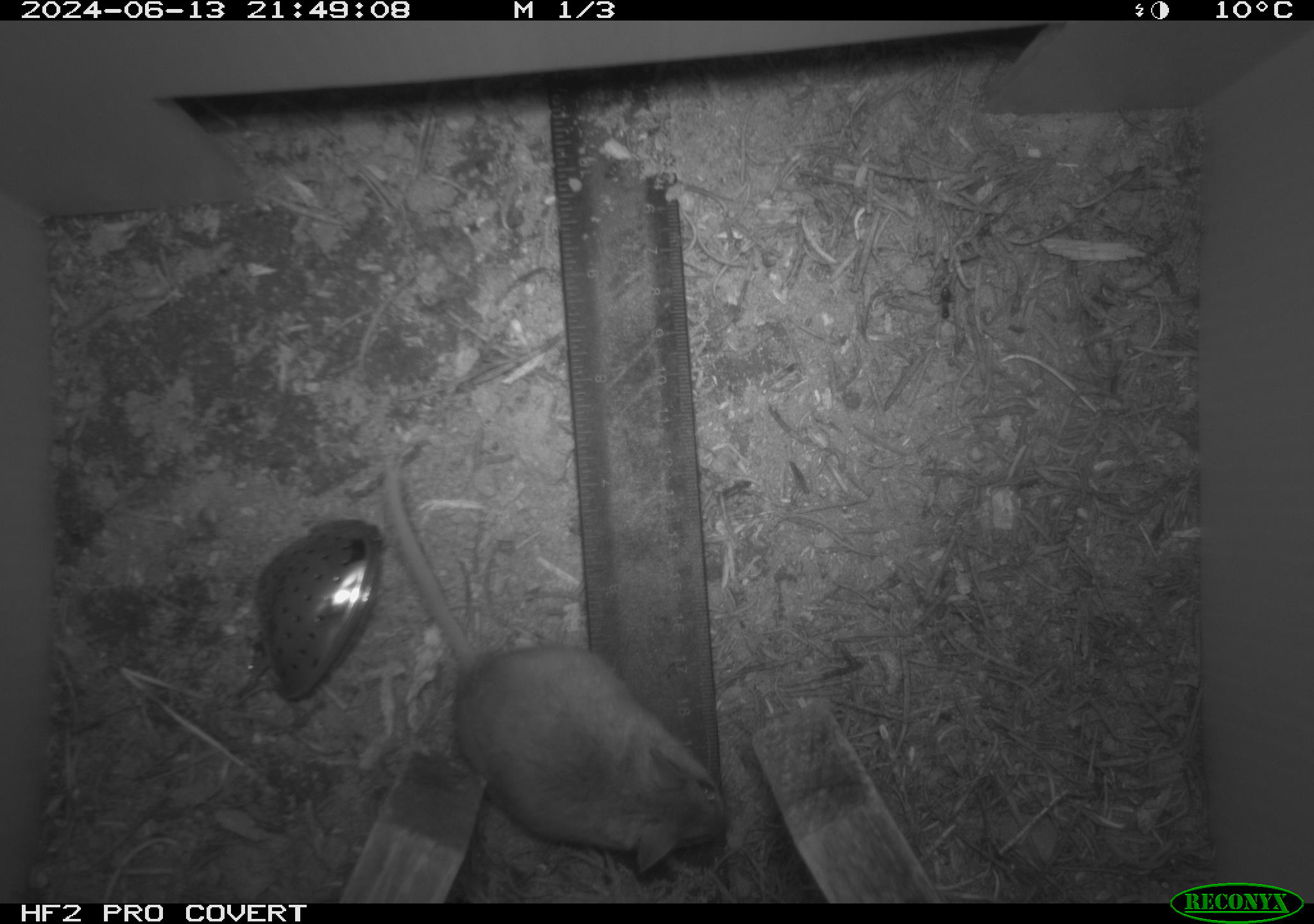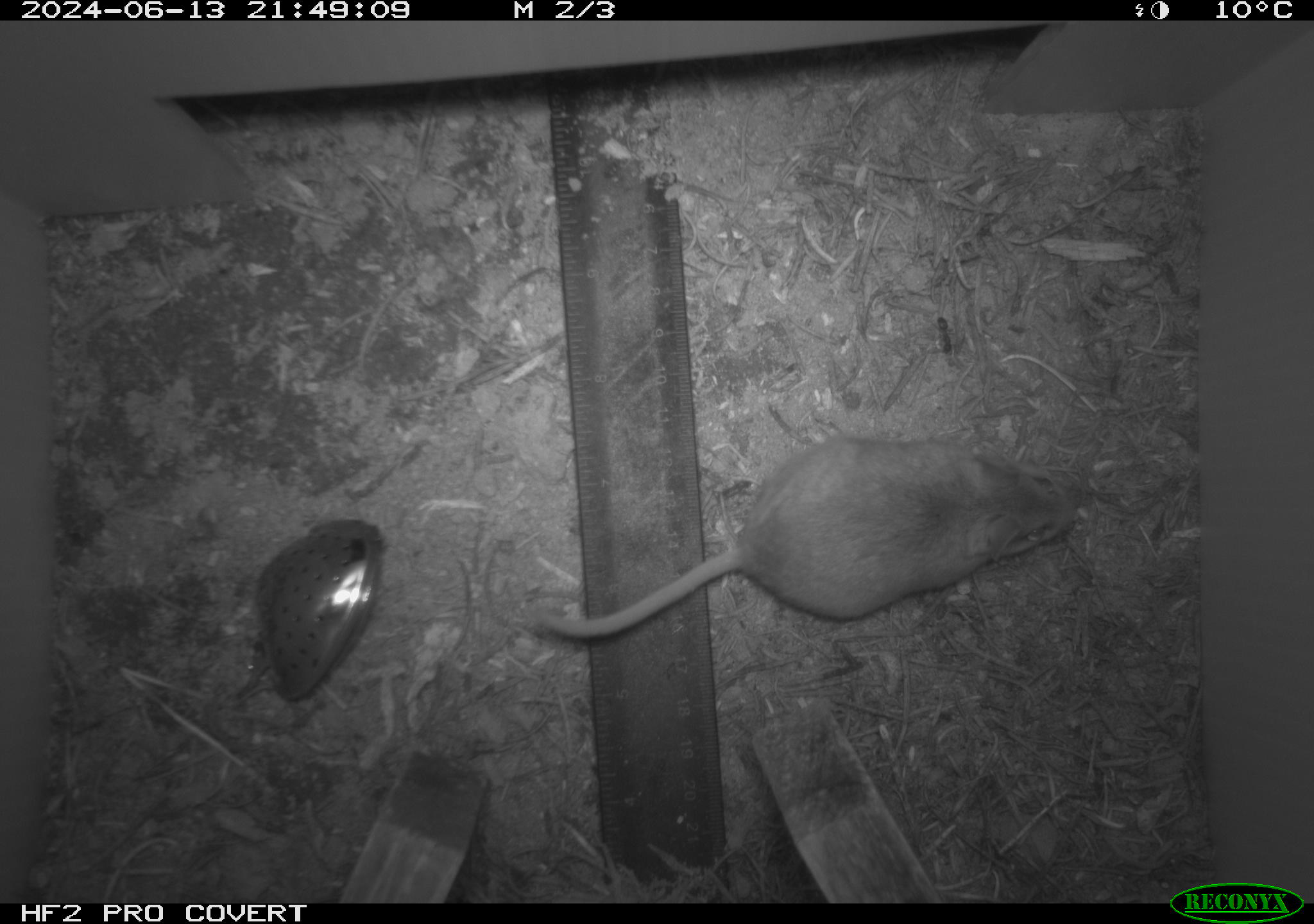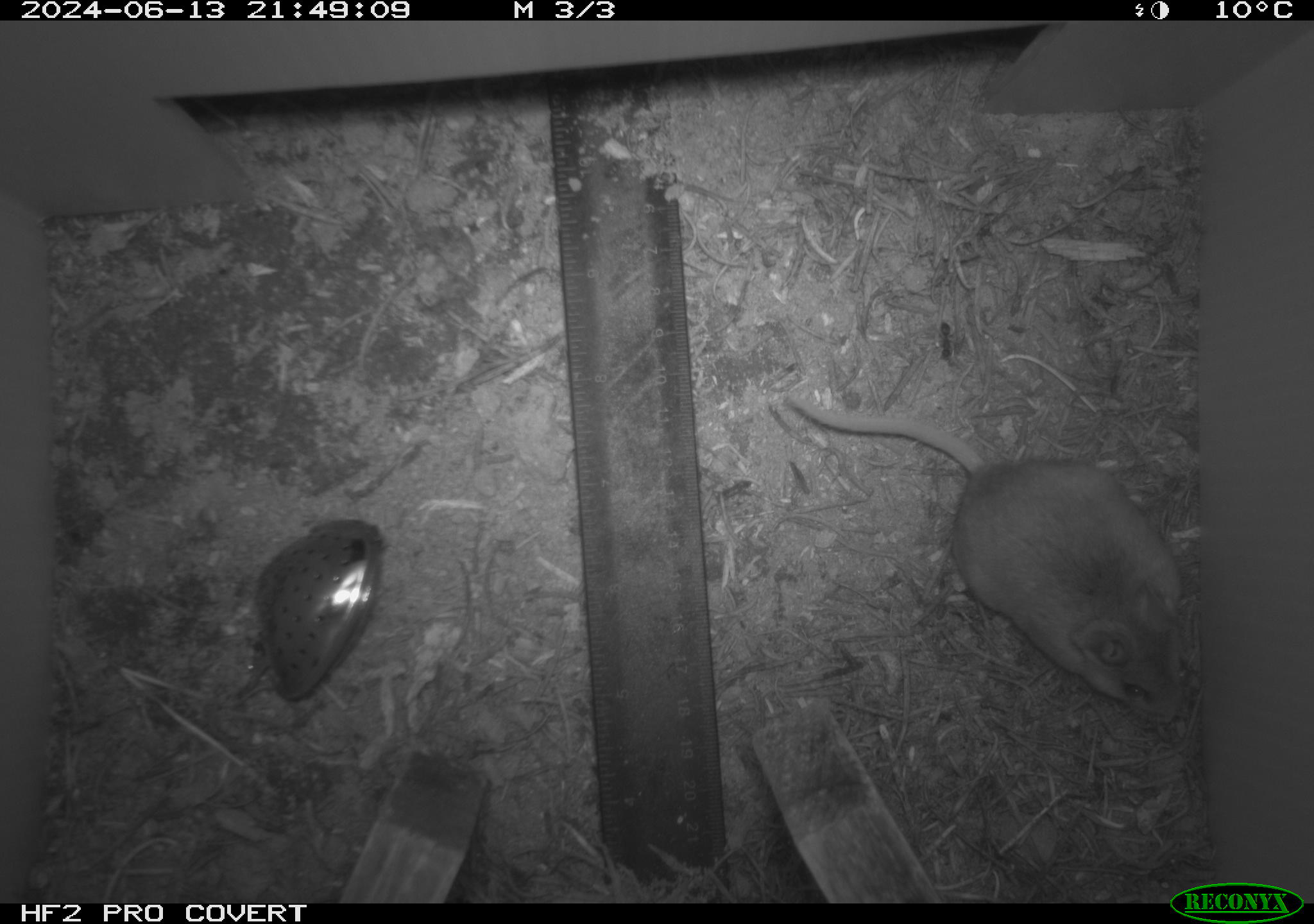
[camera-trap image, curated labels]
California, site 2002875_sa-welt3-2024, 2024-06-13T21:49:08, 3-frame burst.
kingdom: Animalia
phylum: Chordata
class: Mammalia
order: Rodentia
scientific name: Rodentia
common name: mouse species